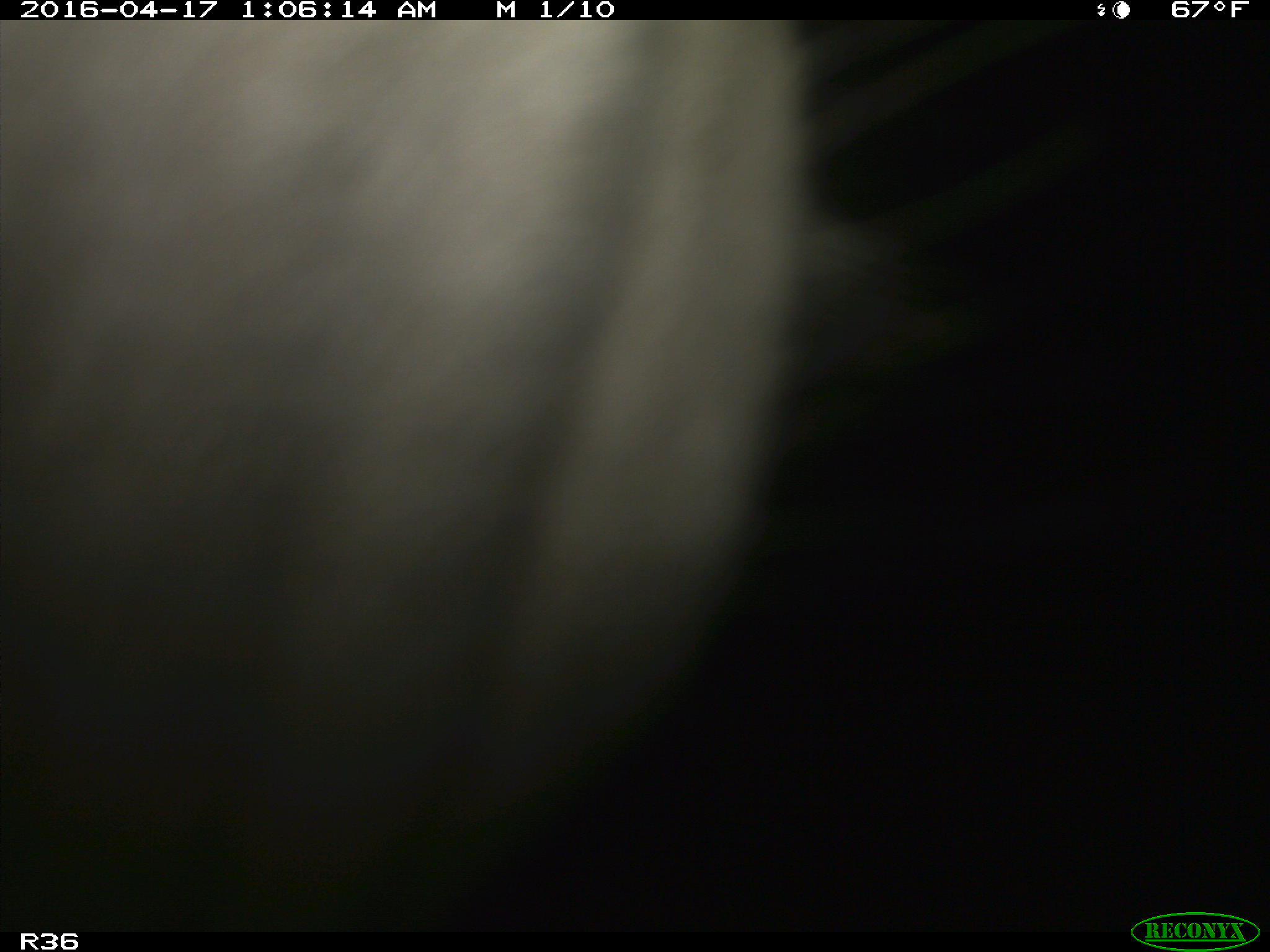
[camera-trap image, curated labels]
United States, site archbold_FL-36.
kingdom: Animalia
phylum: Chordata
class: Mammalia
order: Artiodactyla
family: Bovidae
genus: Bos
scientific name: Bos taurus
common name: domestic cow